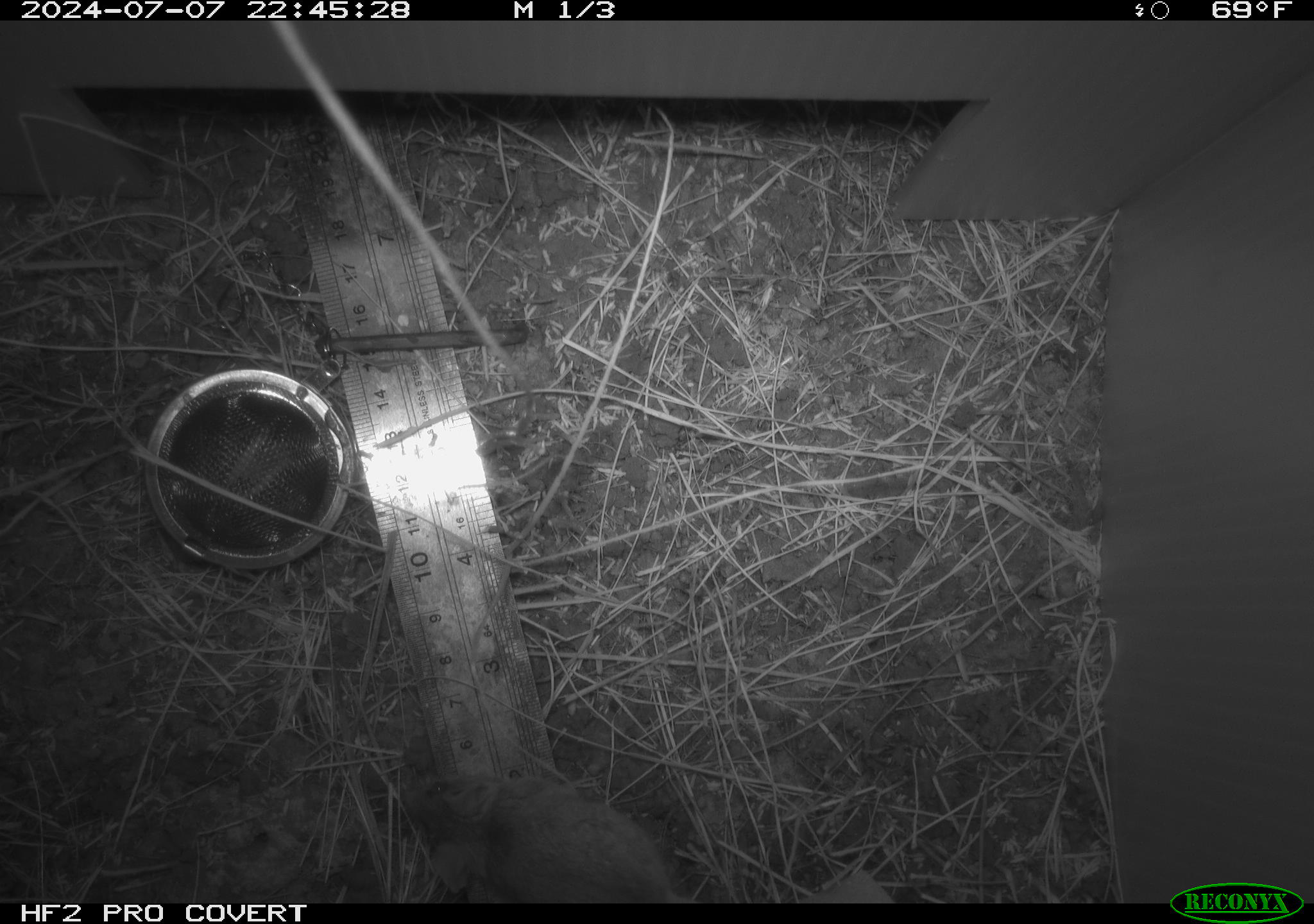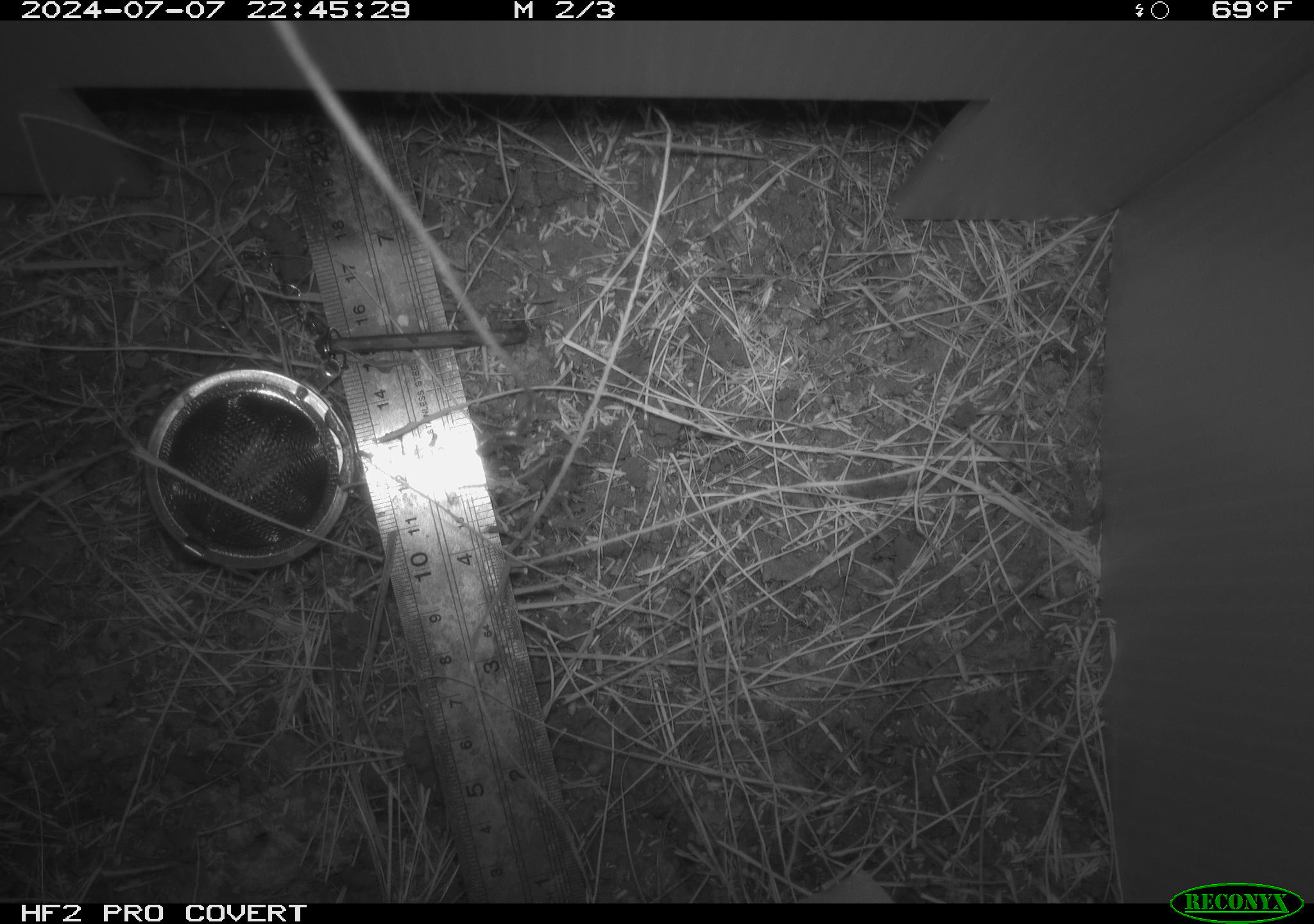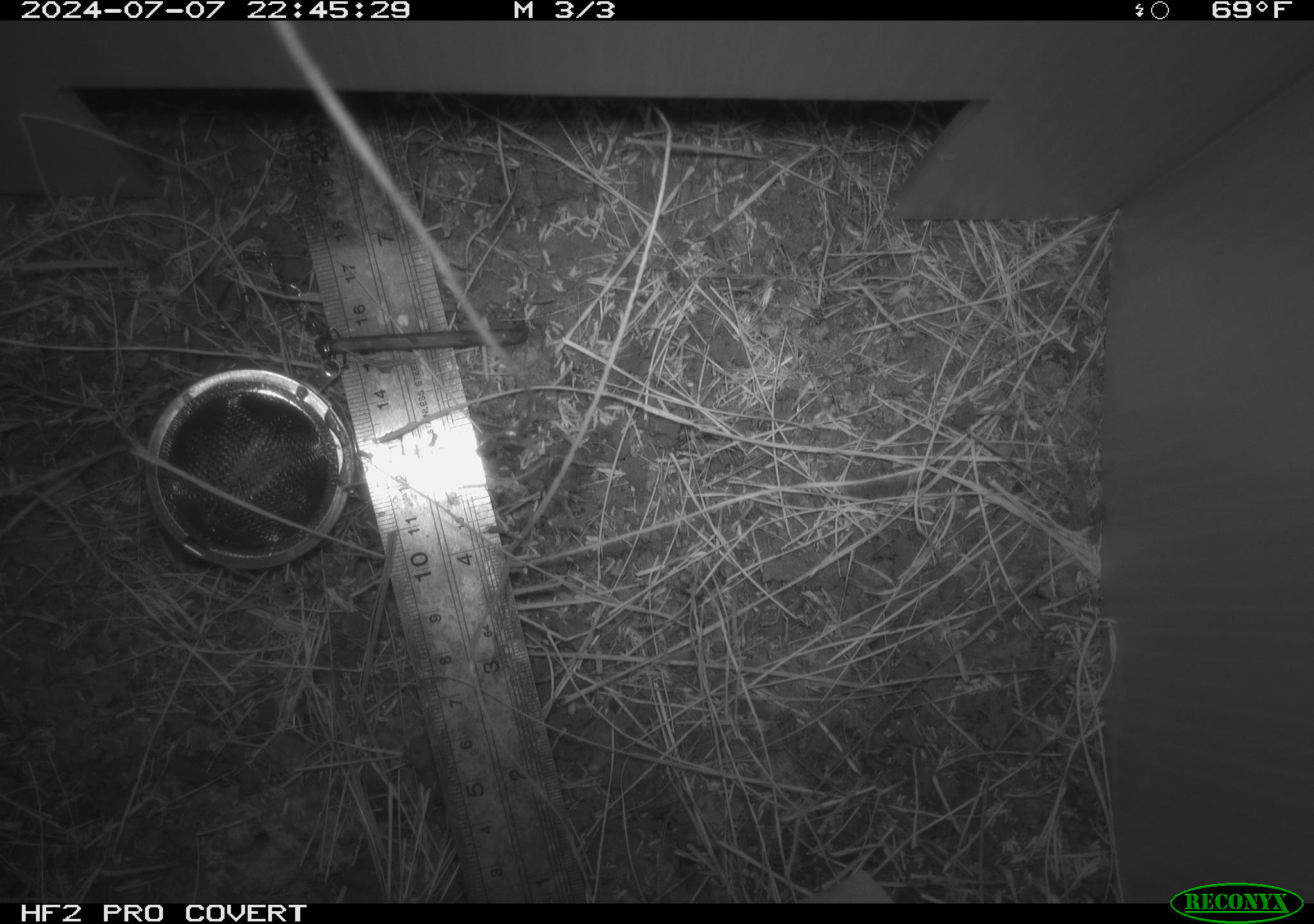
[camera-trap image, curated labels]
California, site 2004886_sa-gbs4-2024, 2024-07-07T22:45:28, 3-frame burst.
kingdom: Animalia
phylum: Chordata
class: Mammalia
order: Rodentia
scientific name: Rodentia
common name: mouse species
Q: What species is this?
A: Mouse species (Rodentia).